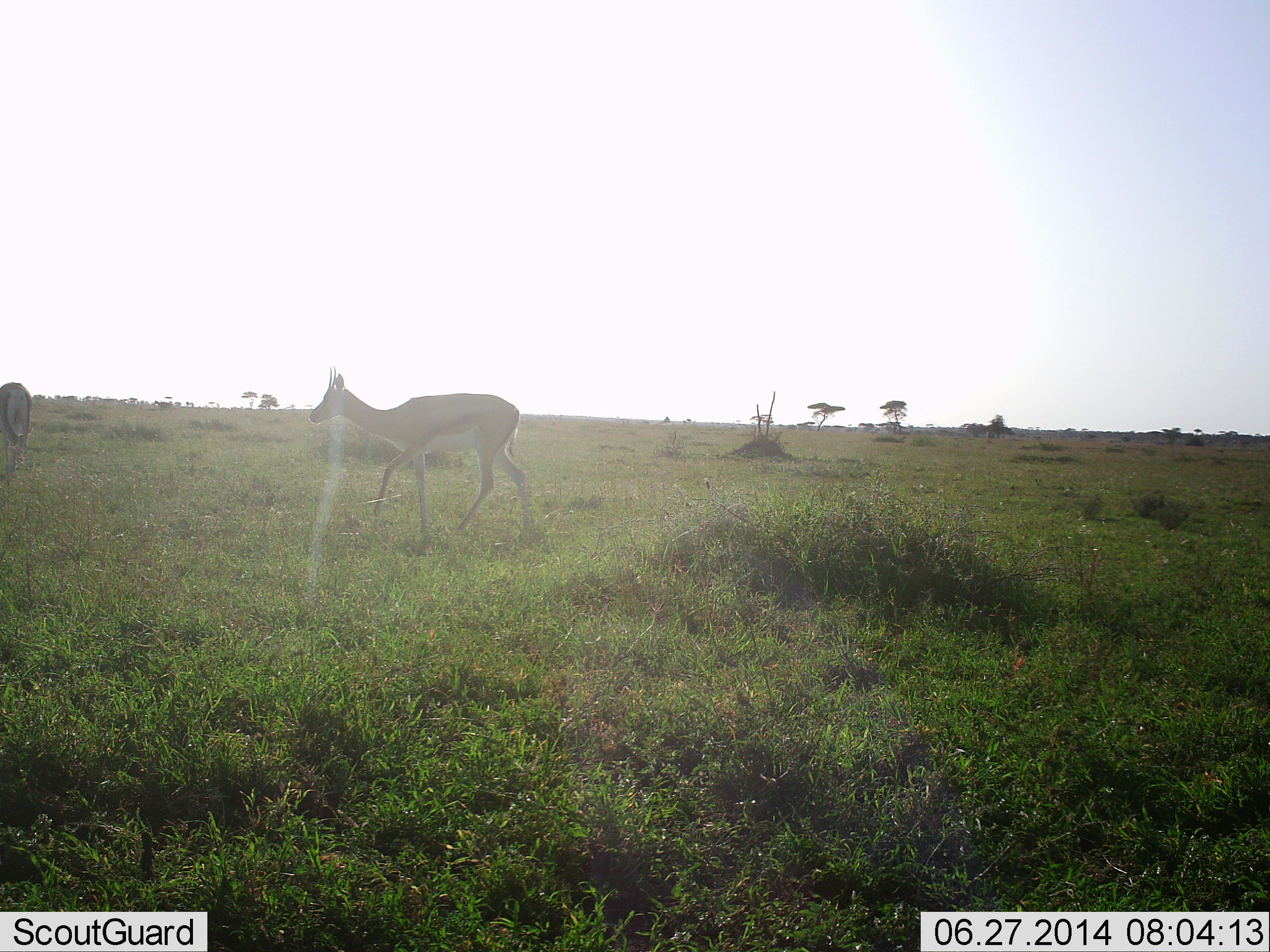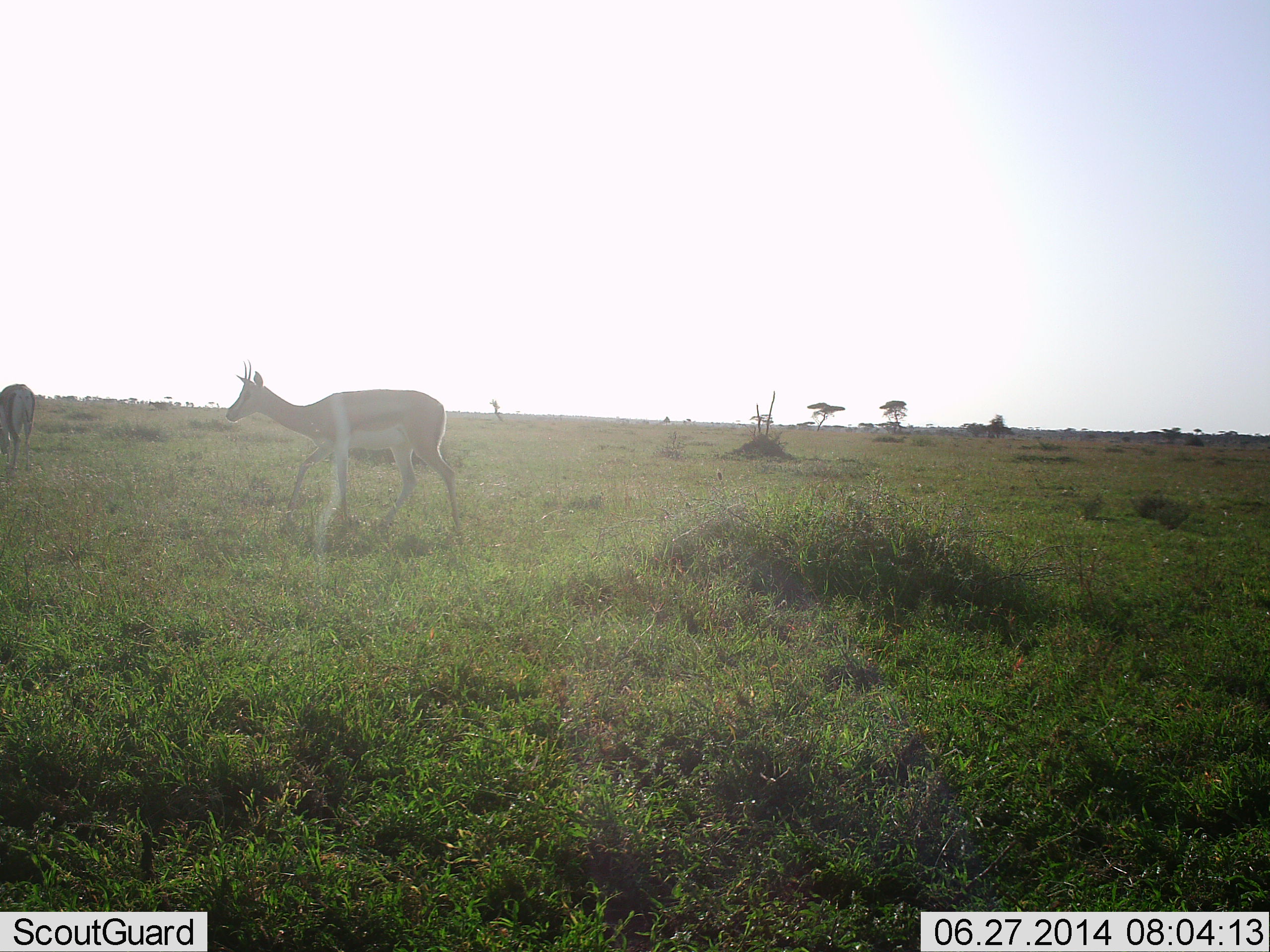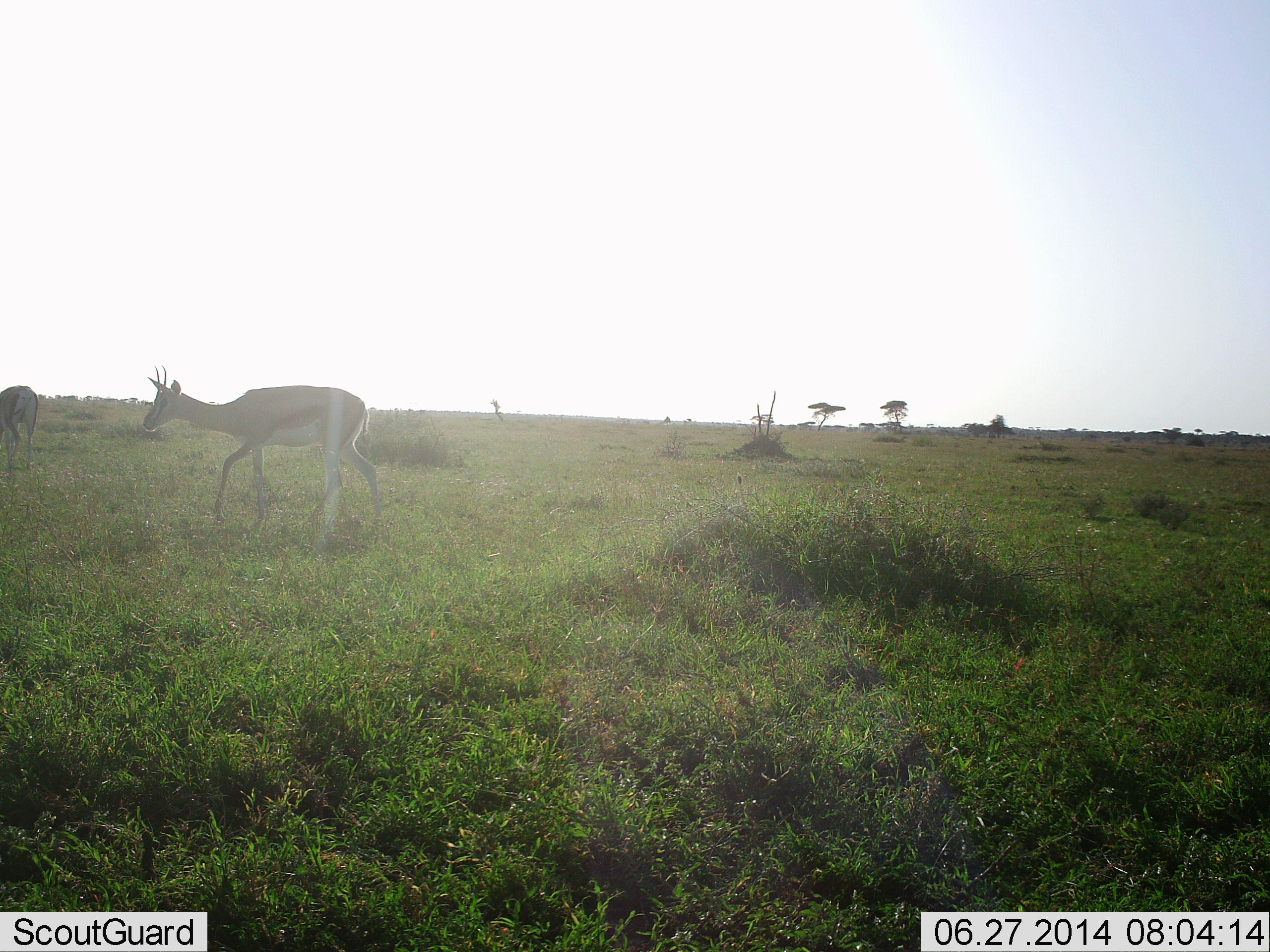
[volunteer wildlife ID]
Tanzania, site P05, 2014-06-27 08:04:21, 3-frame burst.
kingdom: Animalia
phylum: Chordata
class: Mammalia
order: Artiodactyla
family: Bovidae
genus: Nanger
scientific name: Nanger granti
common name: grant's gazelle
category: gazellegrants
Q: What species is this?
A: Gazellegrants (grant's gazelle) (Nanger granti).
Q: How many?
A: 2.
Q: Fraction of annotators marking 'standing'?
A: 50%.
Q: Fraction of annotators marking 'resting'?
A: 0%.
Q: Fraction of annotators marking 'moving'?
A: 70%.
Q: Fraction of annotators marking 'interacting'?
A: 0%.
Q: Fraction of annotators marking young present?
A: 0%.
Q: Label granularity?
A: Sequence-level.